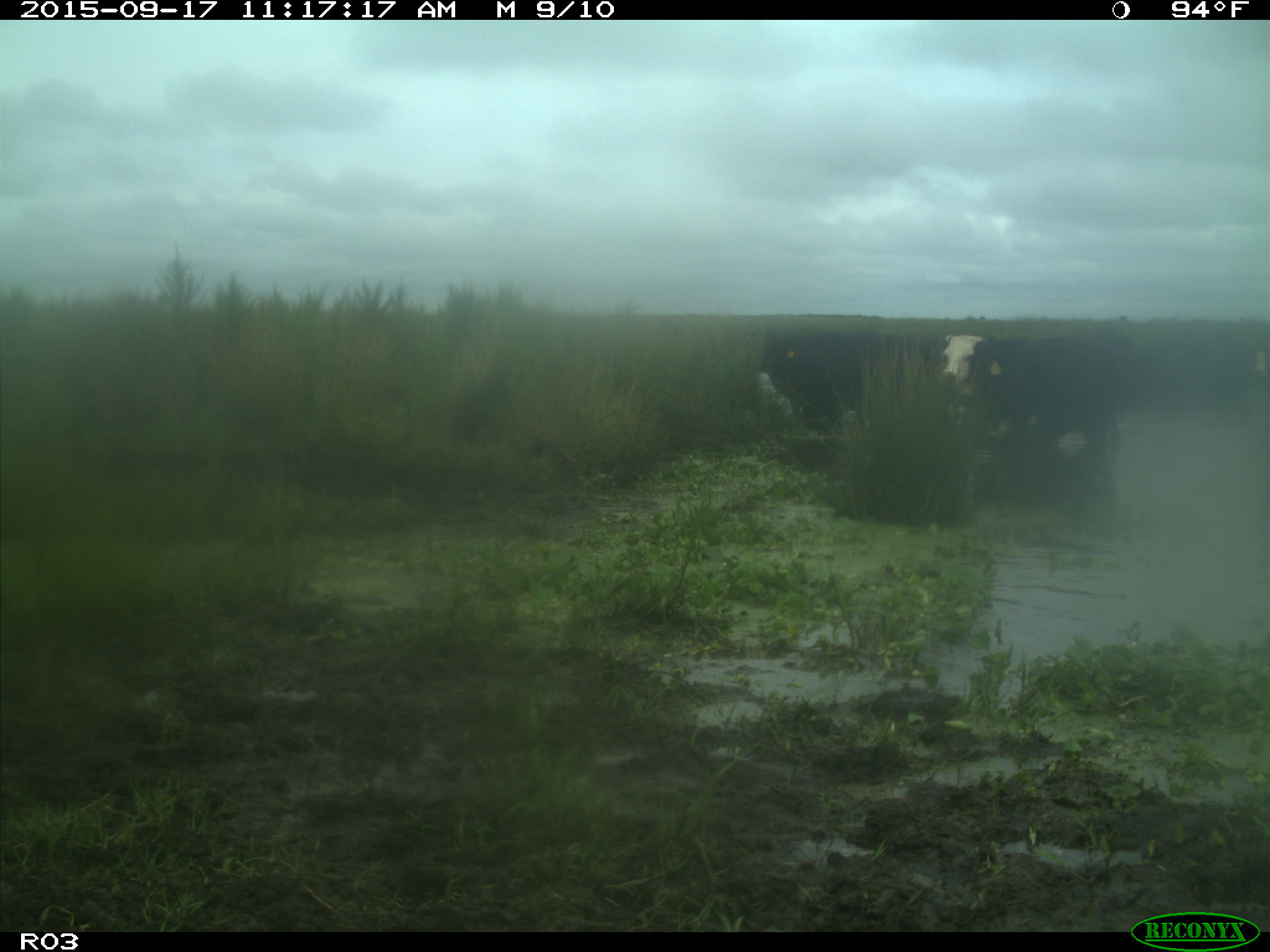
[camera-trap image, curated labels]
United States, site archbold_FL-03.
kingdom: Animalia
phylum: Chordata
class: Mammalia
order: Artiodactyla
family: Bovidae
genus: Bos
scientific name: Bos taurus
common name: domestic cow